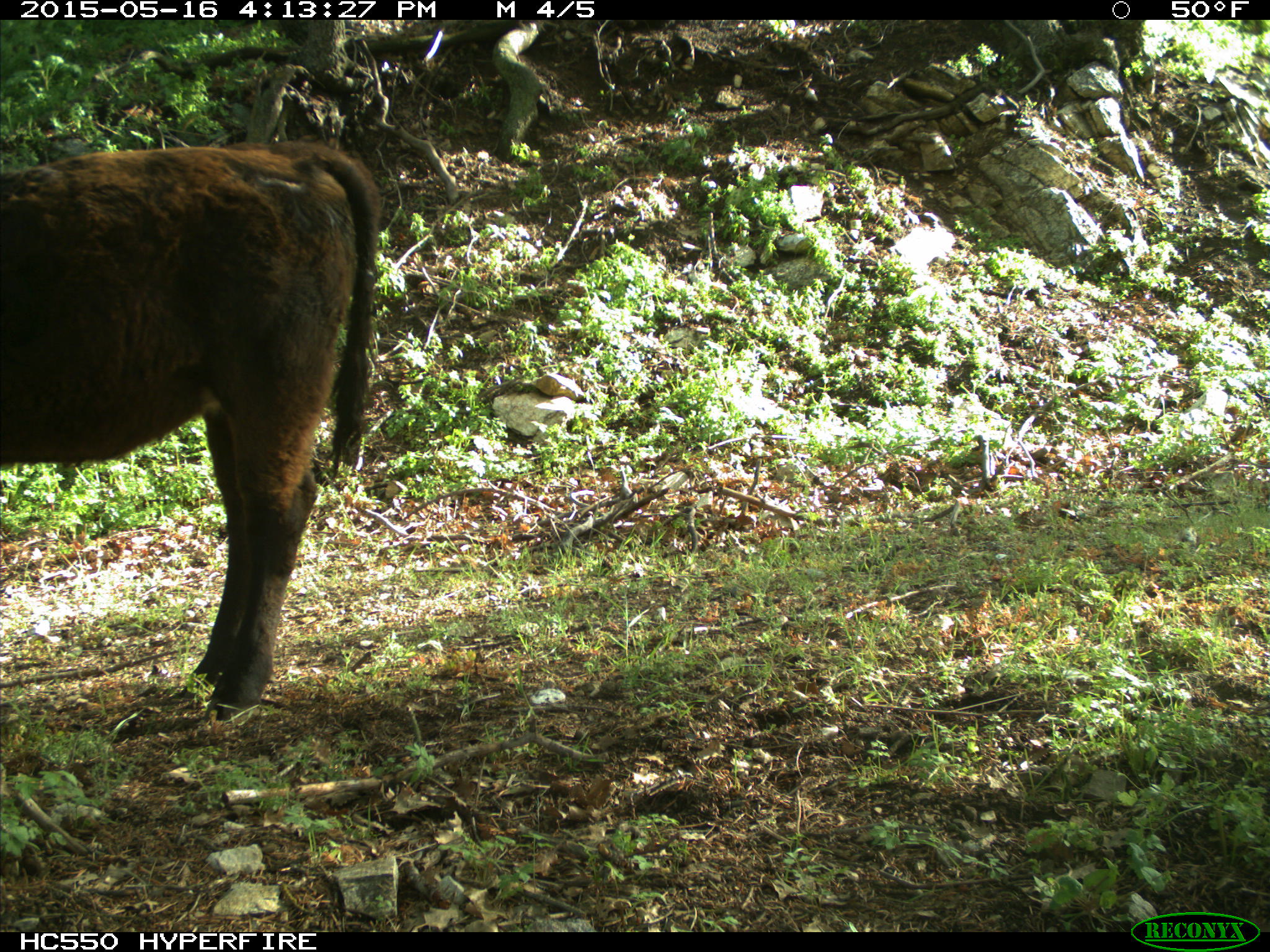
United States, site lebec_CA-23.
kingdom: Animalia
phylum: Chordata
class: Mammalia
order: Artiodactyla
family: Bovidae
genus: Bos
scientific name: Bos taurus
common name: domestic cow